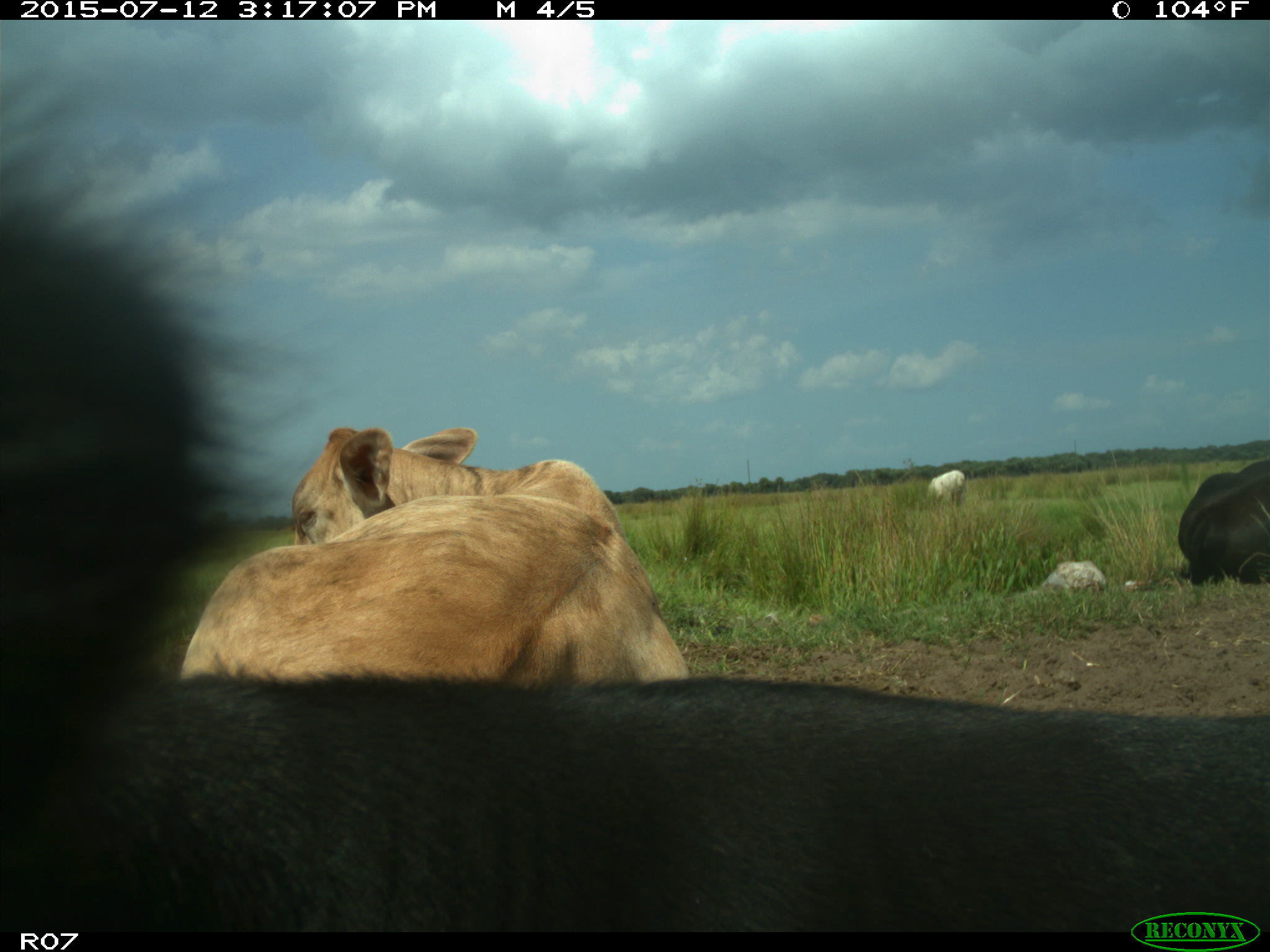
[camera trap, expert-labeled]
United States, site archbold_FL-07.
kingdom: Animalia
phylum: Chordata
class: Mammalia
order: Artiodactyla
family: Bovidae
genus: Bos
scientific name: Bos taurus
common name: domestic cow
Bos taurus (domestic cow).